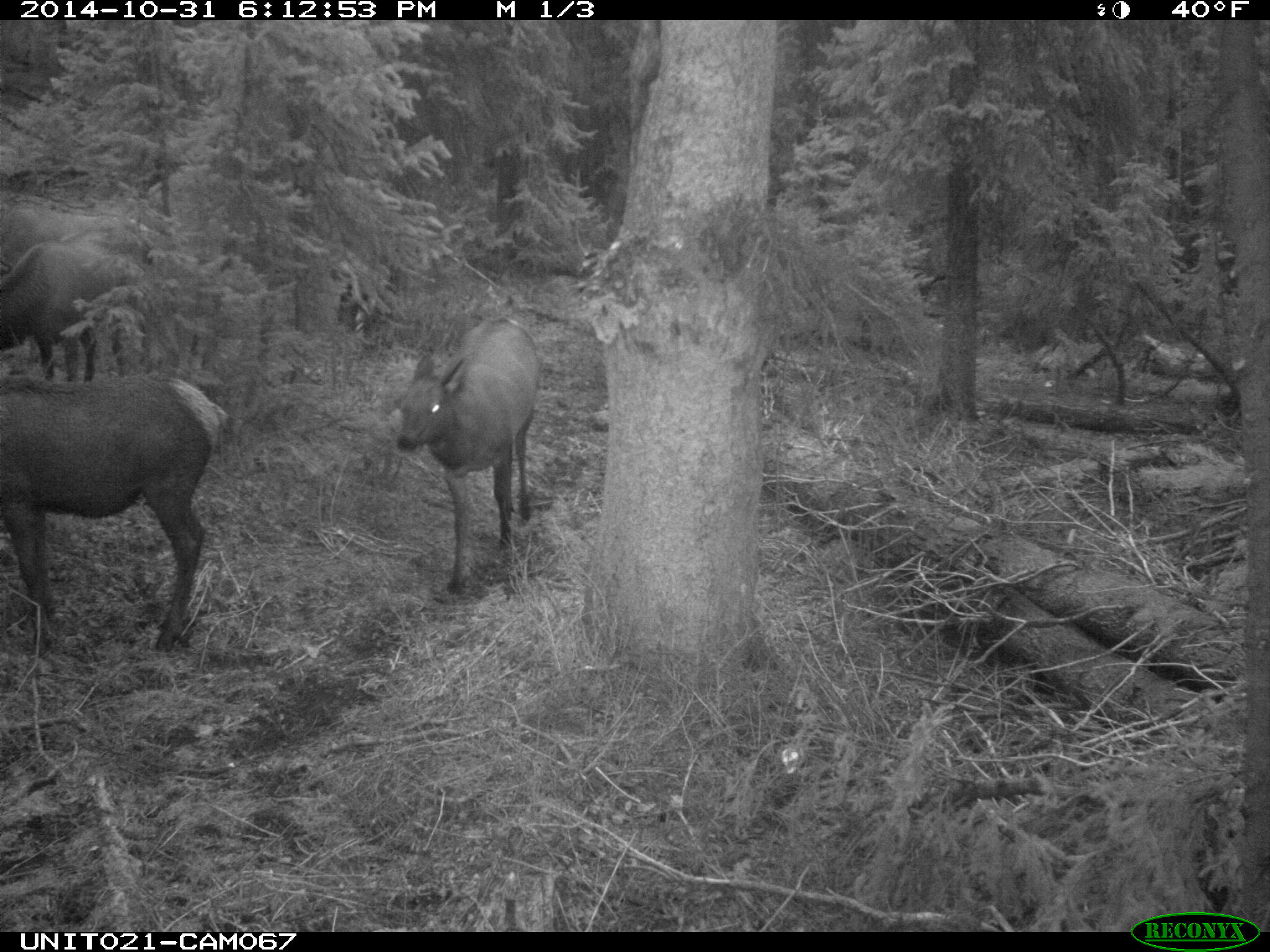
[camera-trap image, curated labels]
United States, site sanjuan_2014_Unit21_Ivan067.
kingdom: Animalia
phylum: Chordata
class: Mammalia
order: Artiodactyla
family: Cervidae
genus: Cervus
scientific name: Cervus elaphus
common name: red deer